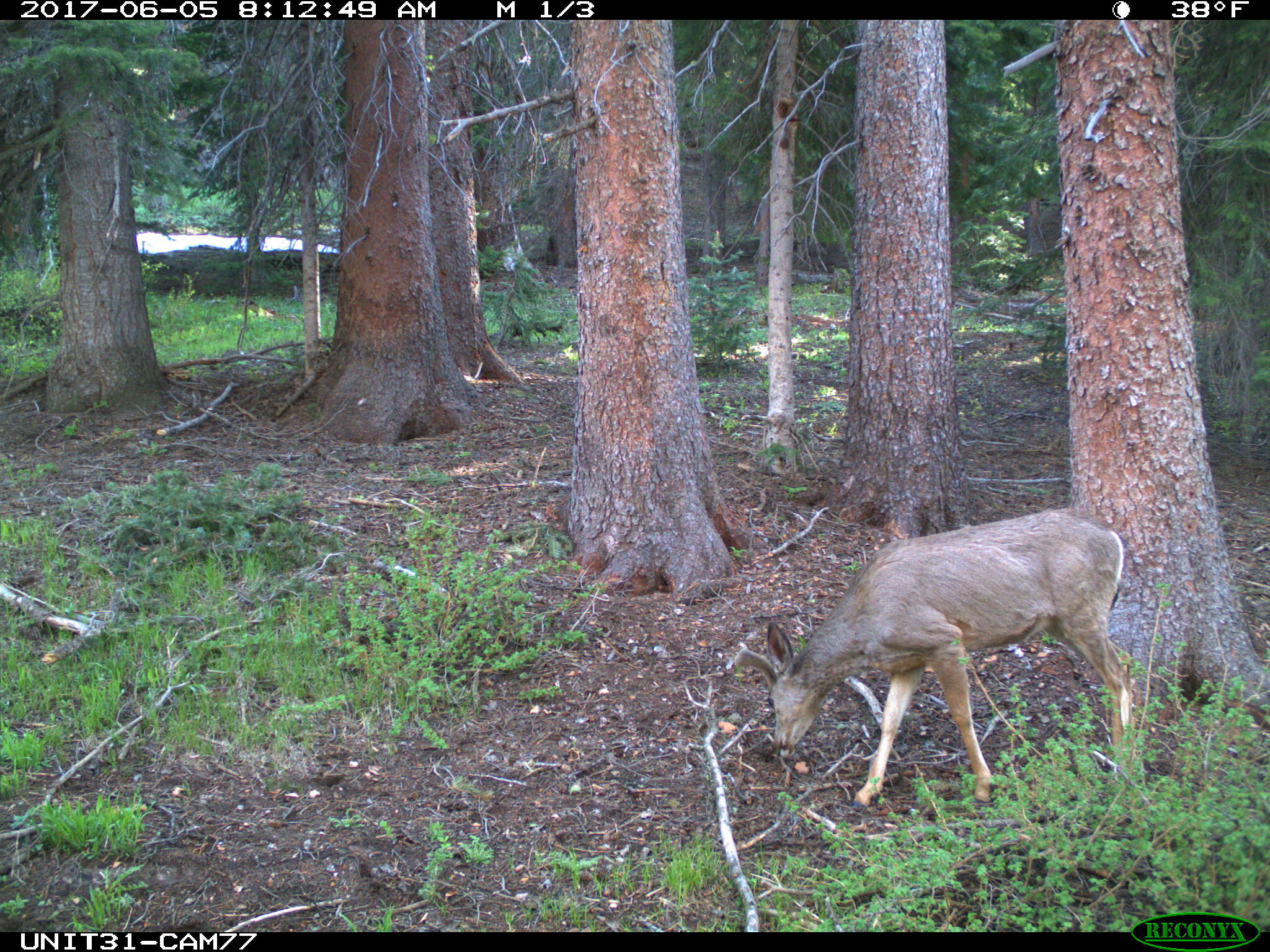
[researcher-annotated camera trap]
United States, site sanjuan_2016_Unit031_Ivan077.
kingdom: Animalia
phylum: Chordata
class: Mammalia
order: Artiodactyla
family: Cervidae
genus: Odocoileus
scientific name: Odocoileus hemionus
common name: mule deer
Odocoileus hemionus (mule deer).